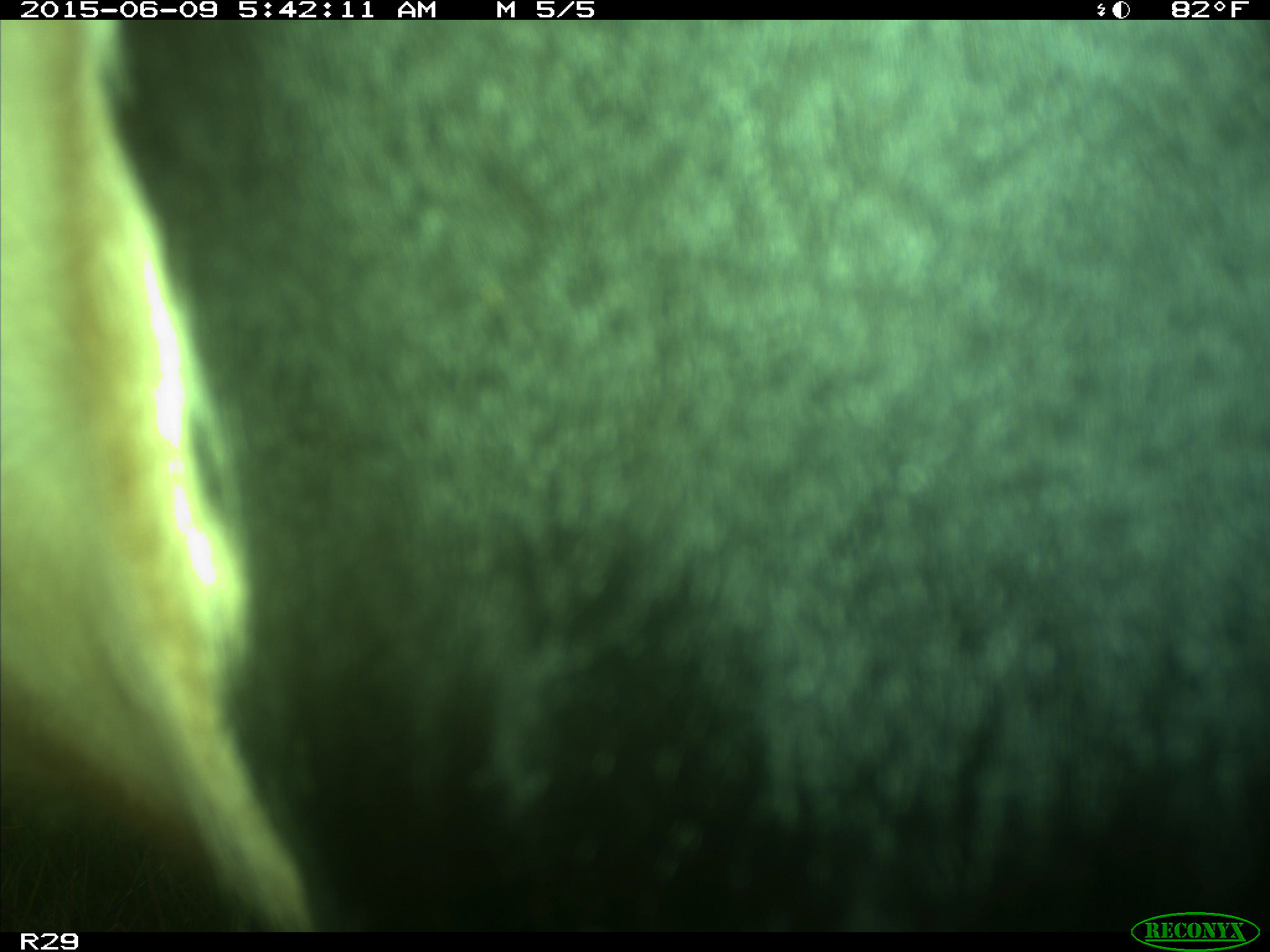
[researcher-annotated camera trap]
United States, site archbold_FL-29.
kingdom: Animalia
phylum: Chordata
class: Mammalia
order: Artiodactyla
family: Bovidae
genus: Bos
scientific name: Bos taurus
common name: domestic cow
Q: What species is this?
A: Bos taurus (domestic cow).